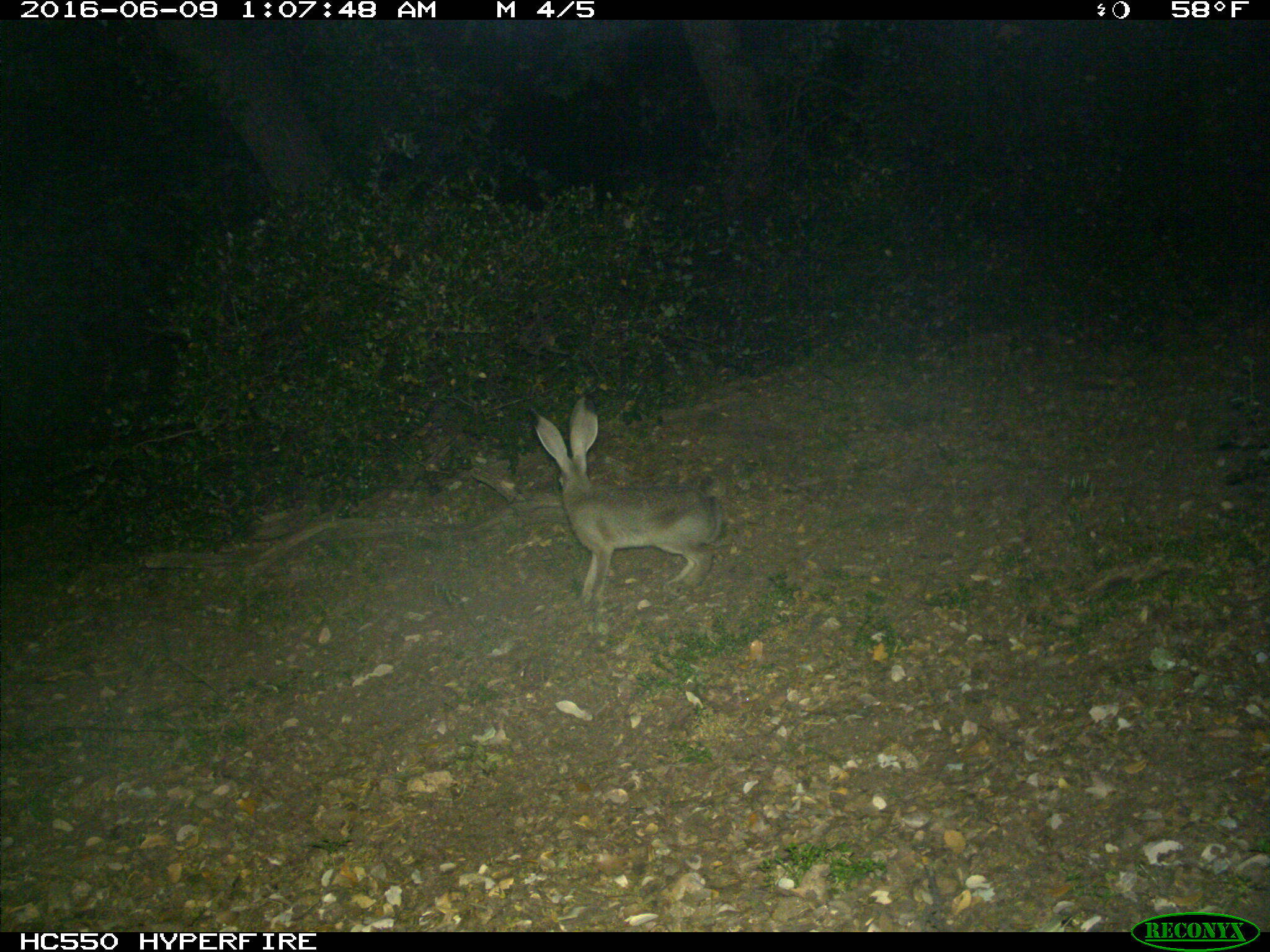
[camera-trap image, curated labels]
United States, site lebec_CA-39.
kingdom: Animalia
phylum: Chordata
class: Mammalia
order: Lagomorpha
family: Leporidae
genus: Lepus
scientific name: Lepus californicus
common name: black-tailed jackrabbit